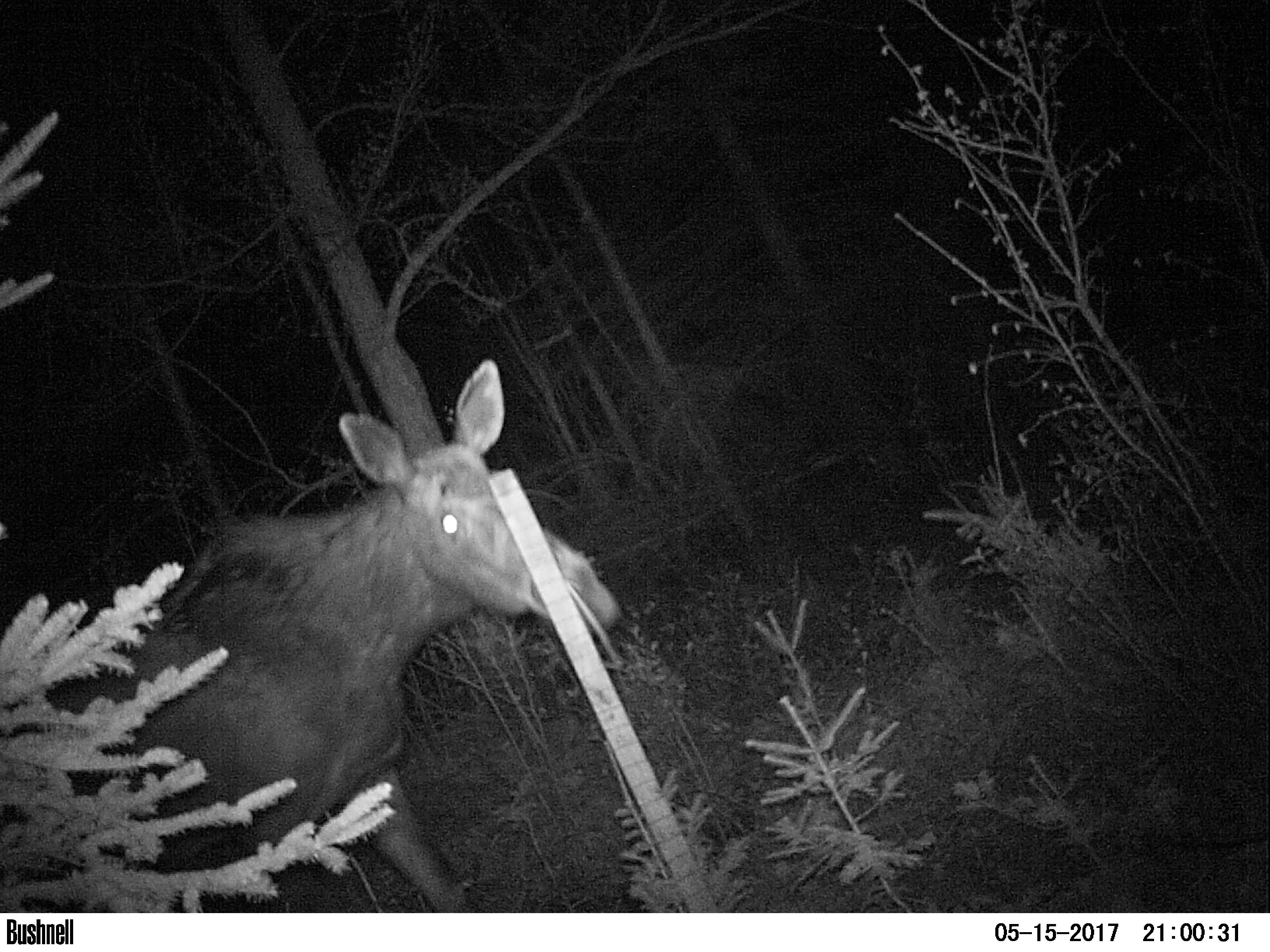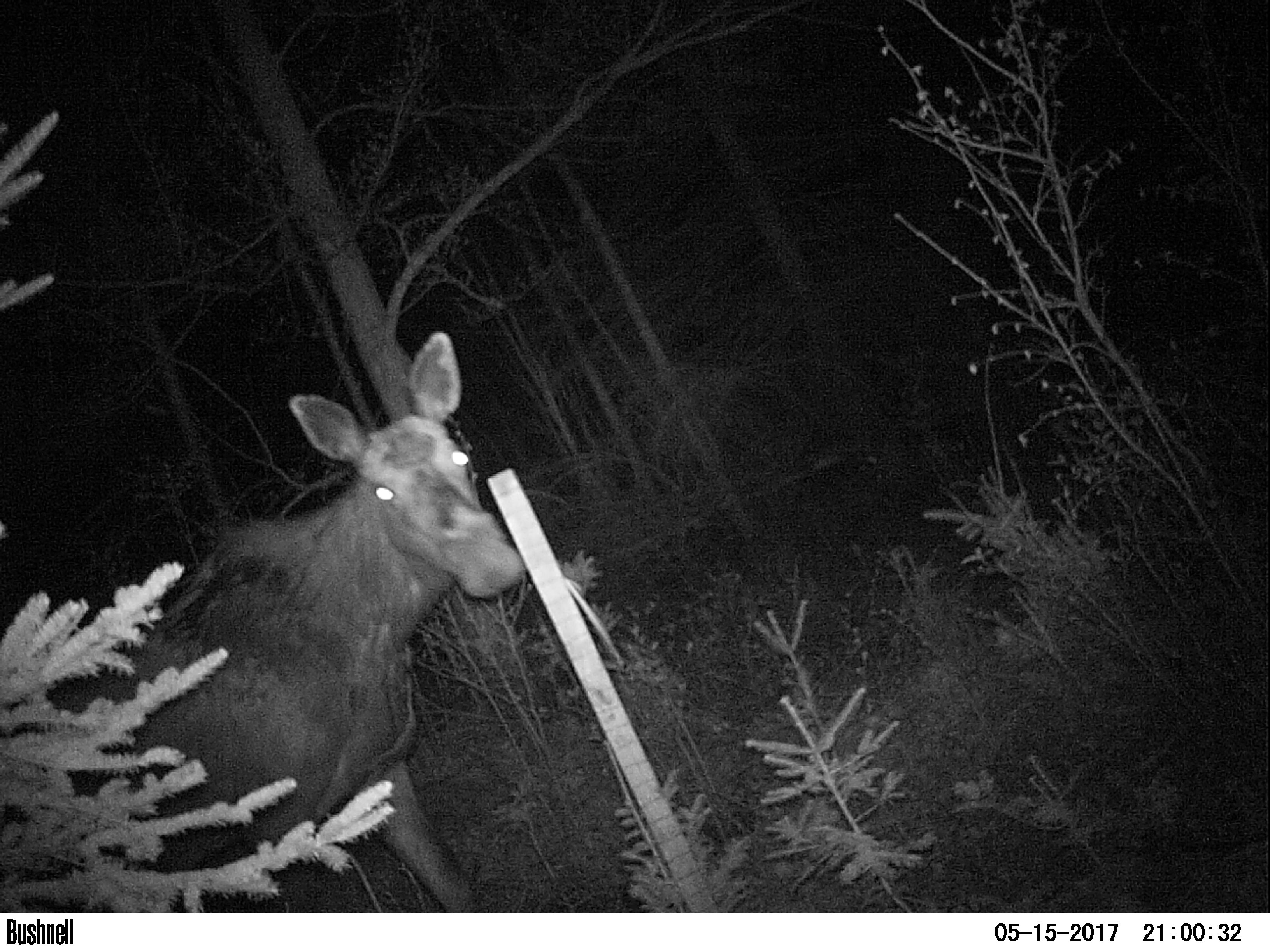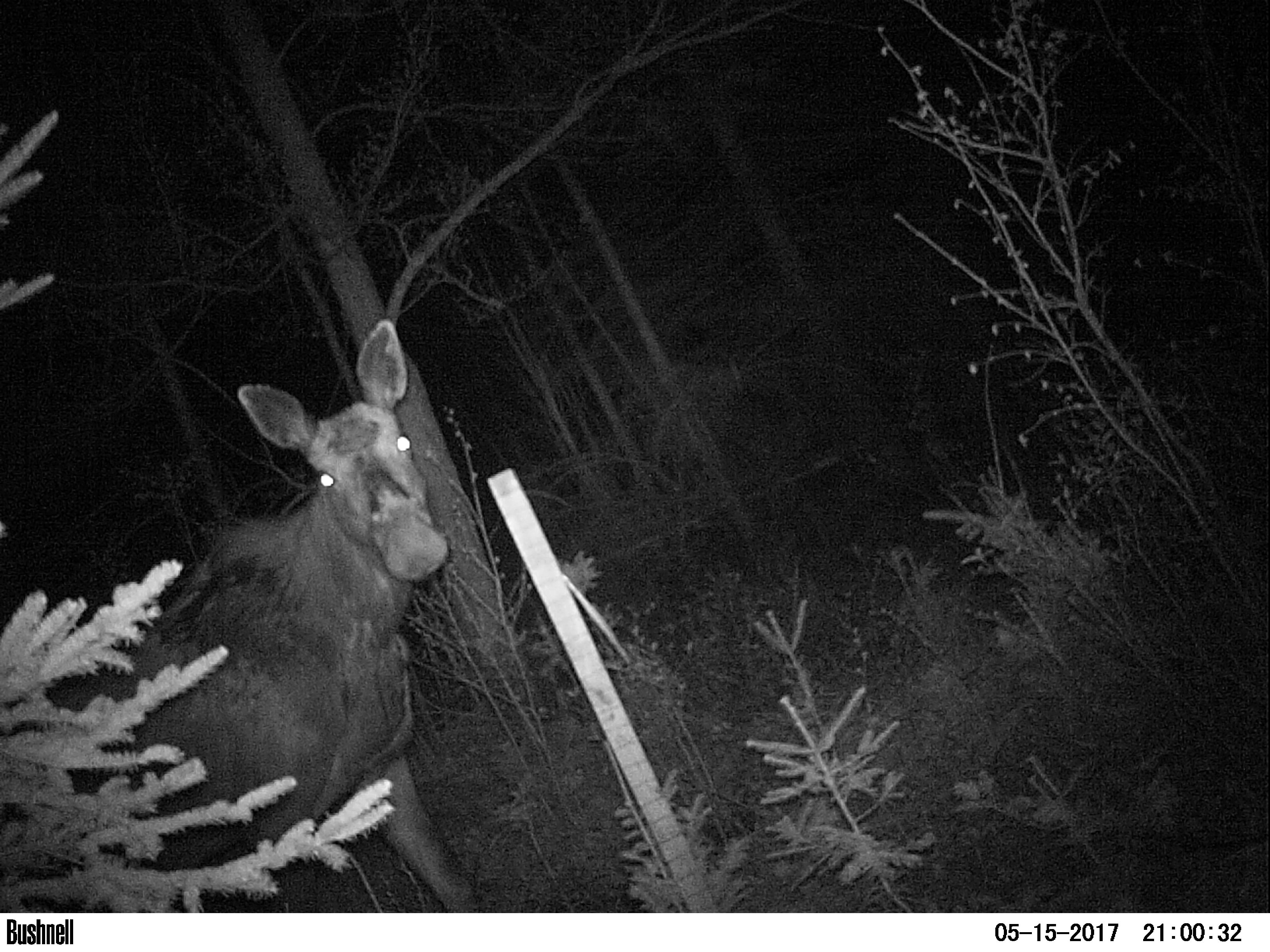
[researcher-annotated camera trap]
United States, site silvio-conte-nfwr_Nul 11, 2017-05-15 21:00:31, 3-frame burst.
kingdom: Animalia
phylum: Chordata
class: Mammalia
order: Artiodactyla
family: Cervidae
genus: Alces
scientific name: Alces alces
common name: moose